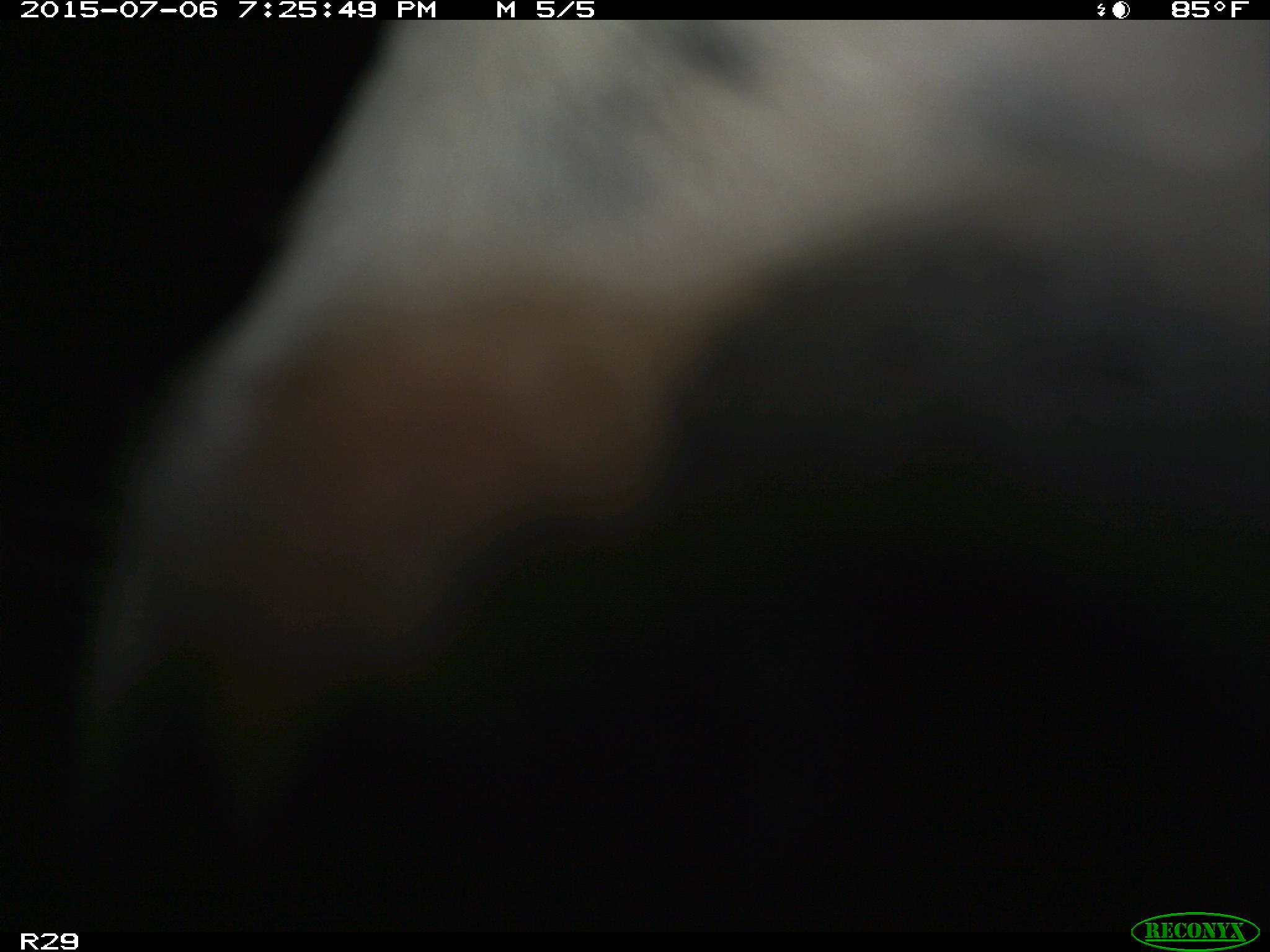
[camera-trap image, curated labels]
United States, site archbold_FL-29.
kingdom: Animalia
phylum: Chordata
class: Mammalia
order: Artiodactyla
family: Bovidae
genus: Bos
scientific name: Bos taurus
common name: domestic cow